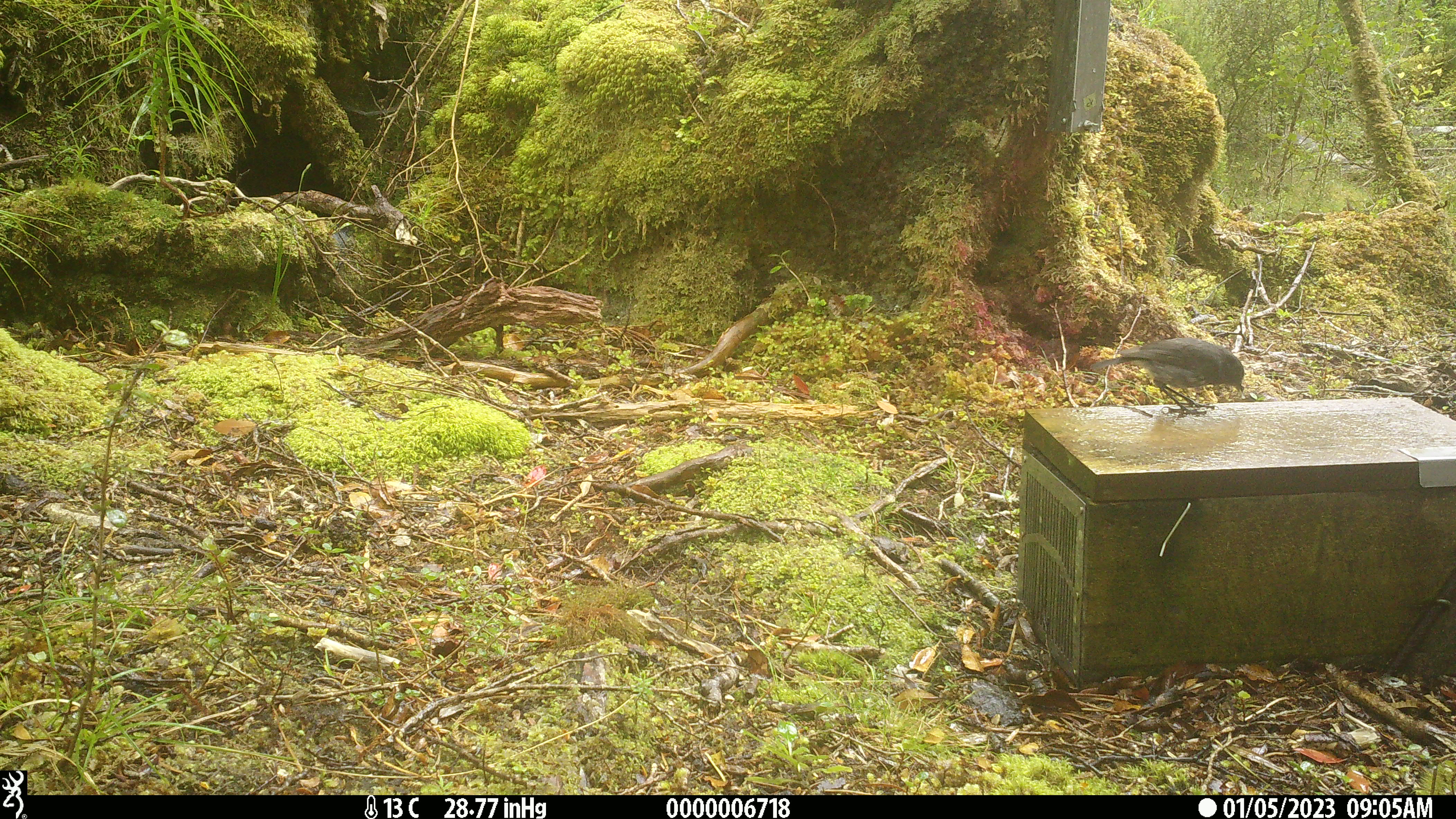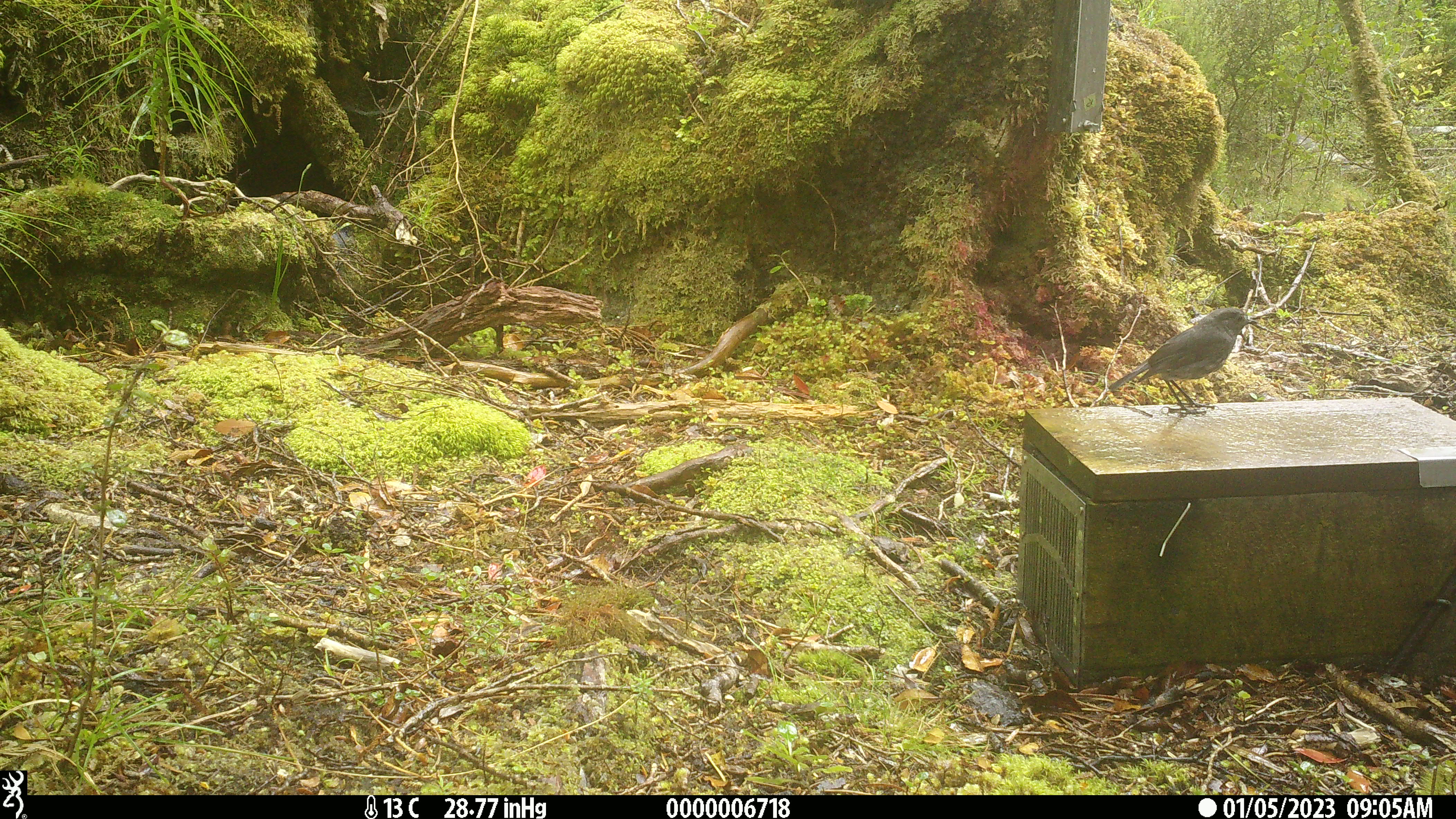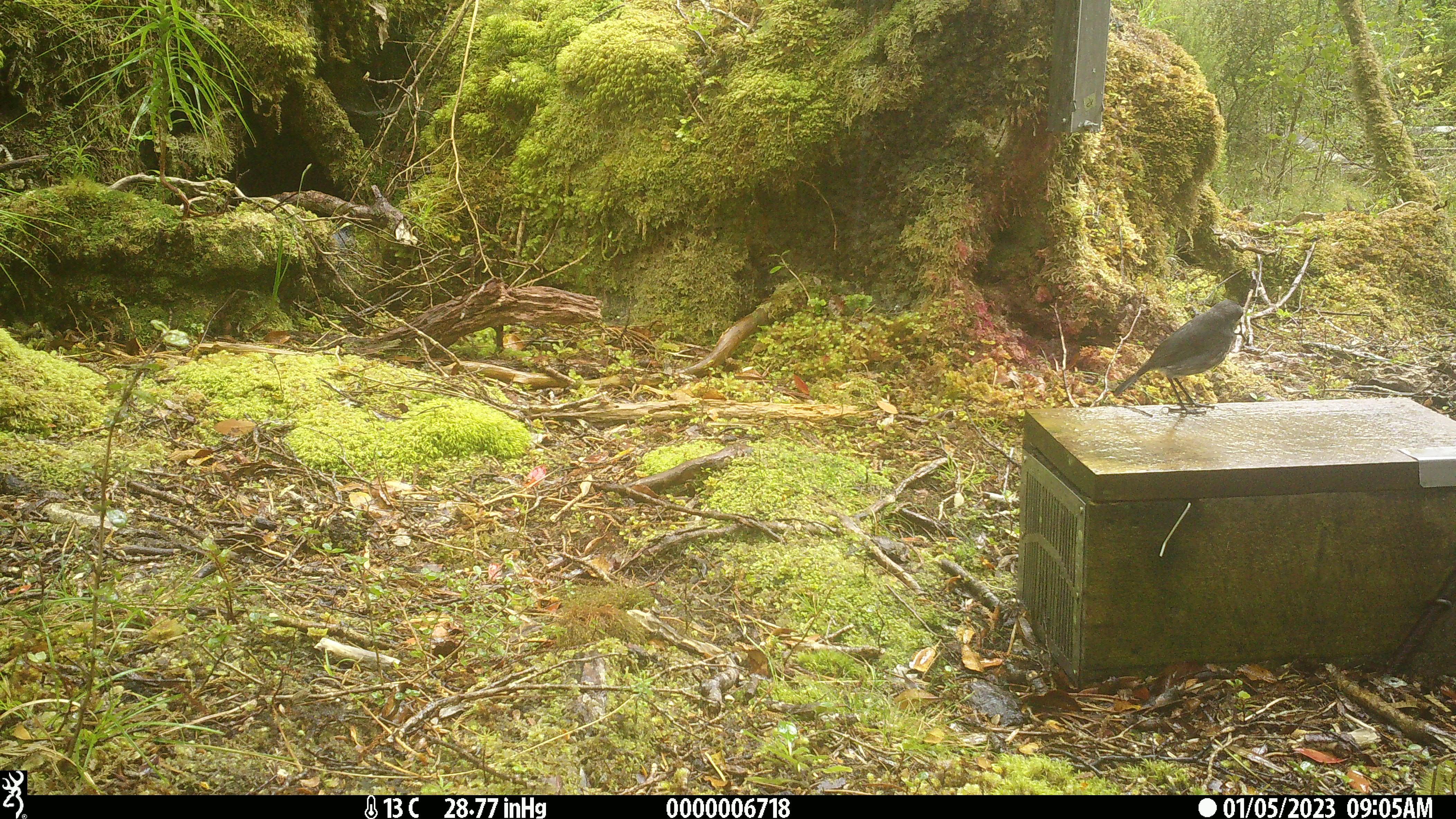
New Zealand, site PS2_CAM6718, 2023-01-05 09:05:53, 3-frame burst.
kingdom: Animalia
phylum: Chordata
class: Aves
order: Passeriformes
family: Petroicidae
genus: Petroica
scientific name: Petroica australis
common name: new zealand robin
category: robin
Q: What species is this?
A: Robin (new zealand robin) (Petroica australis).